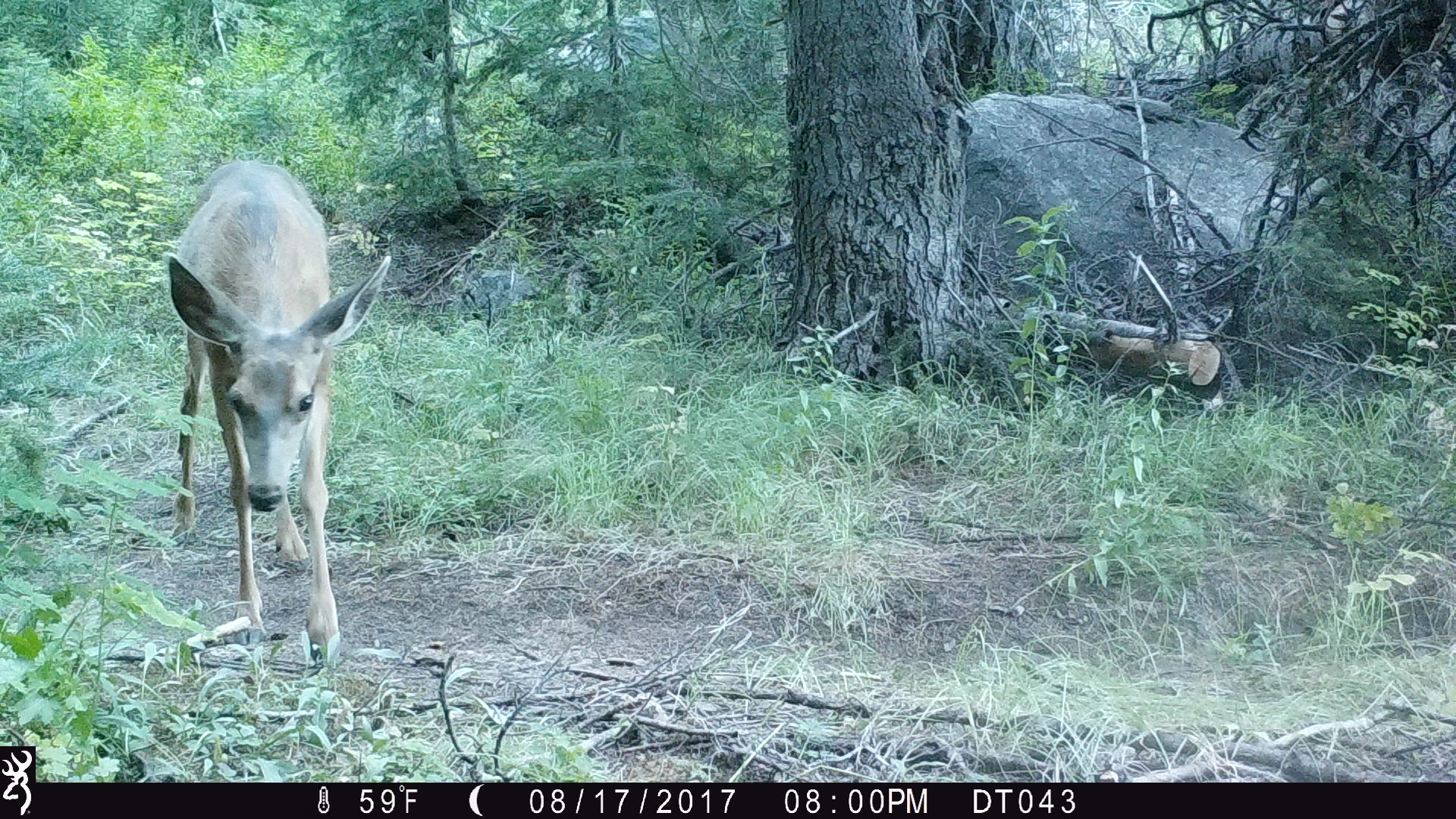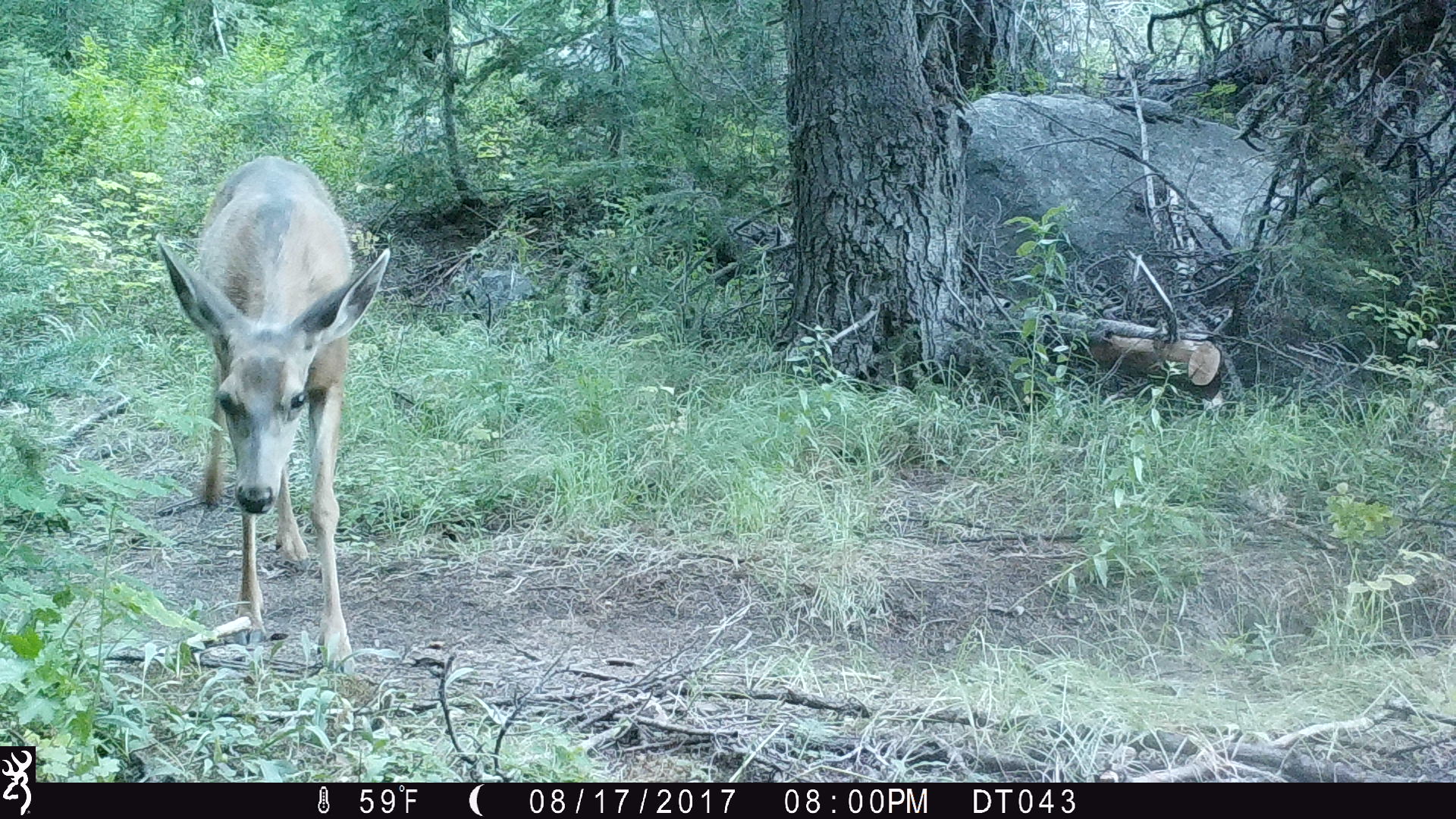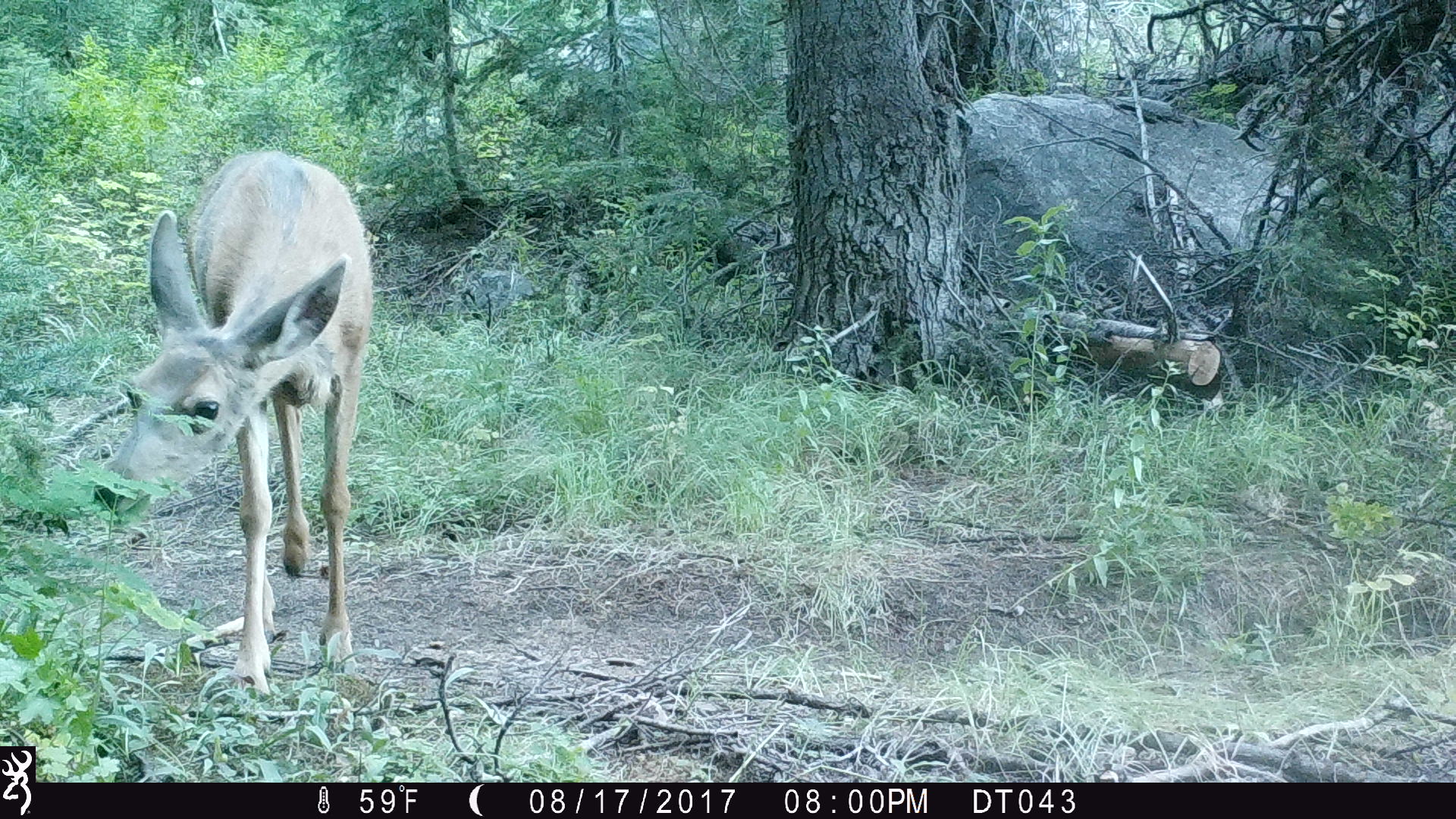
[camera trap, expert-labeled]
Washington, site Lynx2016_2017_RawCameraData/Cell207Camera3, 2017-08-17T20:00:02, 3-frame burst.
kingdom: Animalia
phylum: Chordata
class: Mammalia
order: Artiodactyla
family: Cervidae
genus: Odocoileus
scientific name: Odocoileus hemionus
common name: mule deer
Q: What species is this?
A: Odocoileus hemionus (mule deer).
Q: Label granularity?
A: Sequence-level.